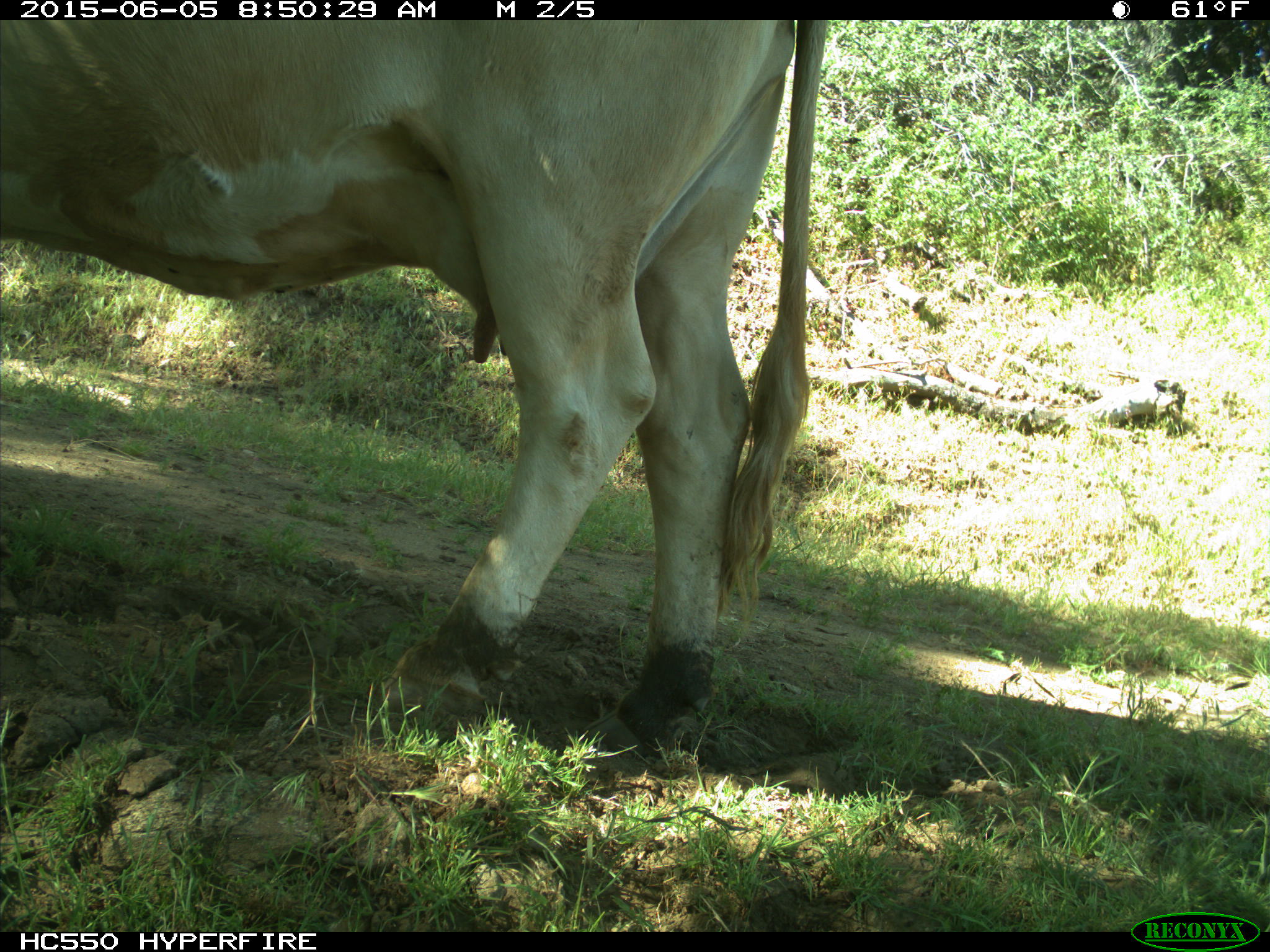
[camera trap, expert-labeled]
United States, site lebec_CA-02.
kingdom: Animalia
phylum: Chordata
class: Mammalia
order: Artiodactyla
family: Bovidae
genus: Bos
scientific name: Bos taurus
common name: domestic cow